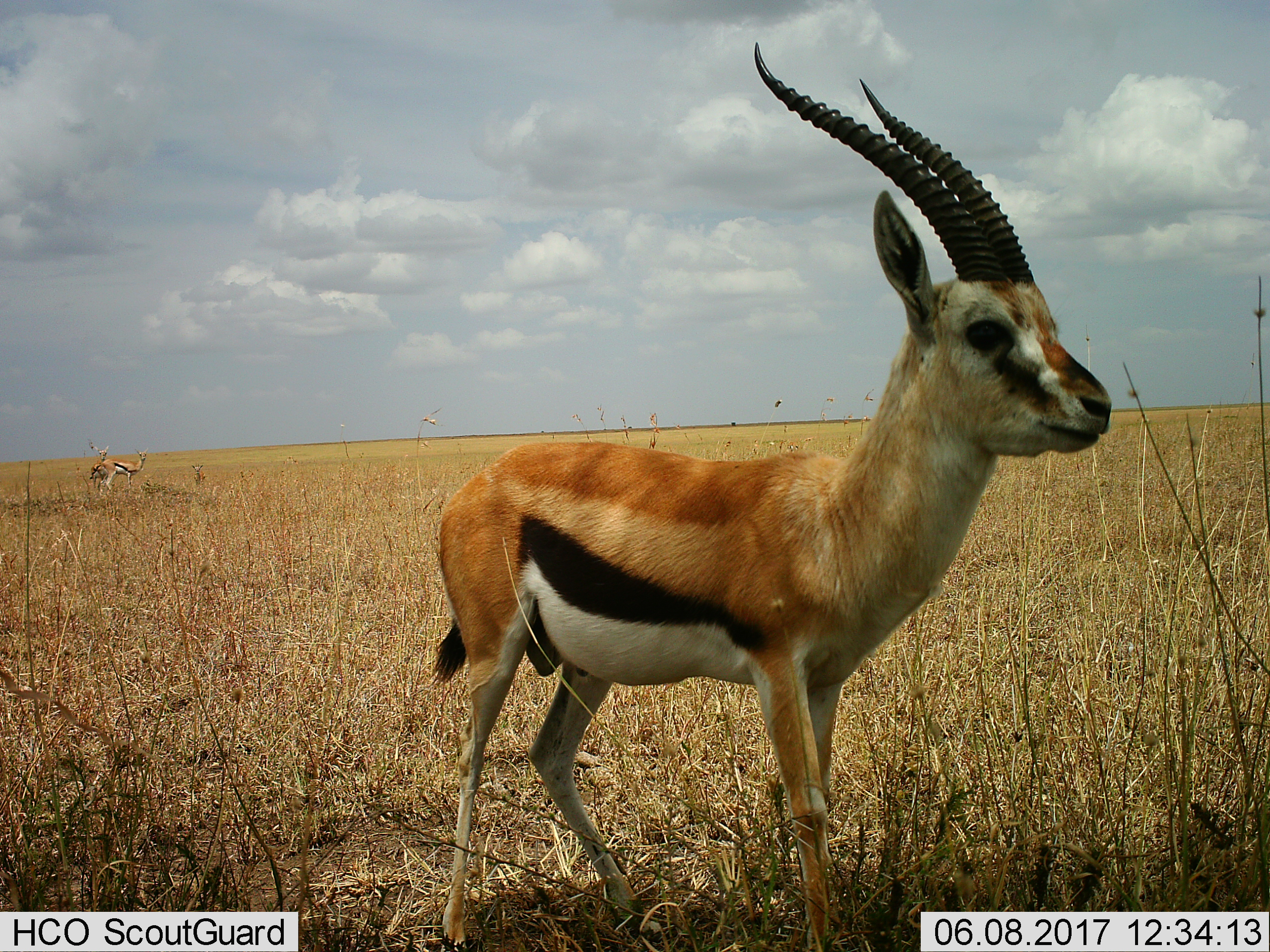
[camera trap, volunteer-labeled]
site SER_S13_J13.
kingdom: Animalia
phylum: Chordata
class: Mammalia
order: Artiodactyla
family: Bovidae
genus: Eudorcas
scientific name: Eudorcas thomsonii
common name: thomson's gazelle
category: gazellethomsons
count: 3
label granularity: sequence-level